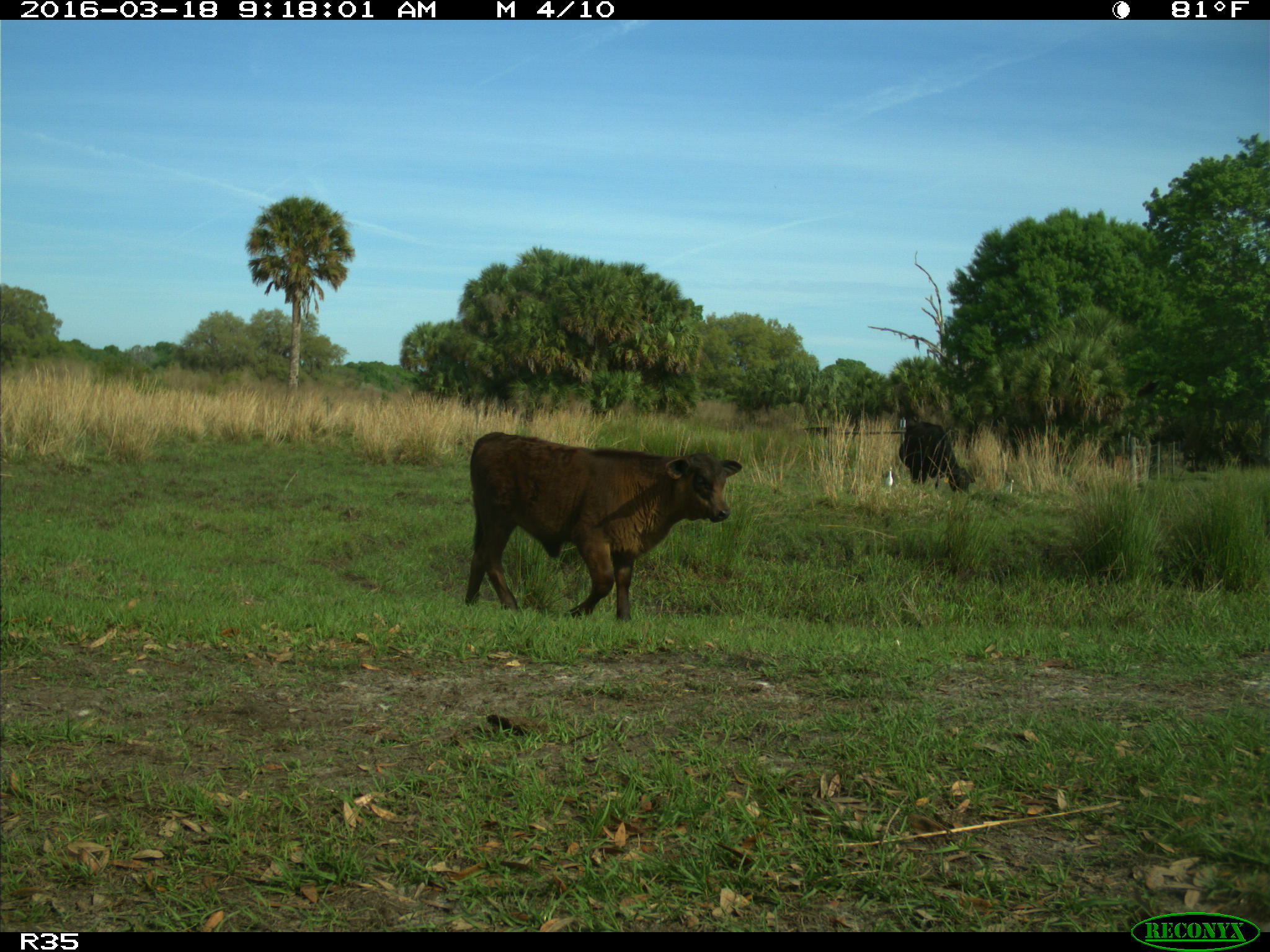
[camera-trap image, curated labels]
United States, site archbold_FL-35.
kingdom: Animalia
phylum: Chordata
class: Mammalia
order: Artiodactyla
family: Bovidae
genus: Bos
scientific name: Bos taurus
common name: domestic cow